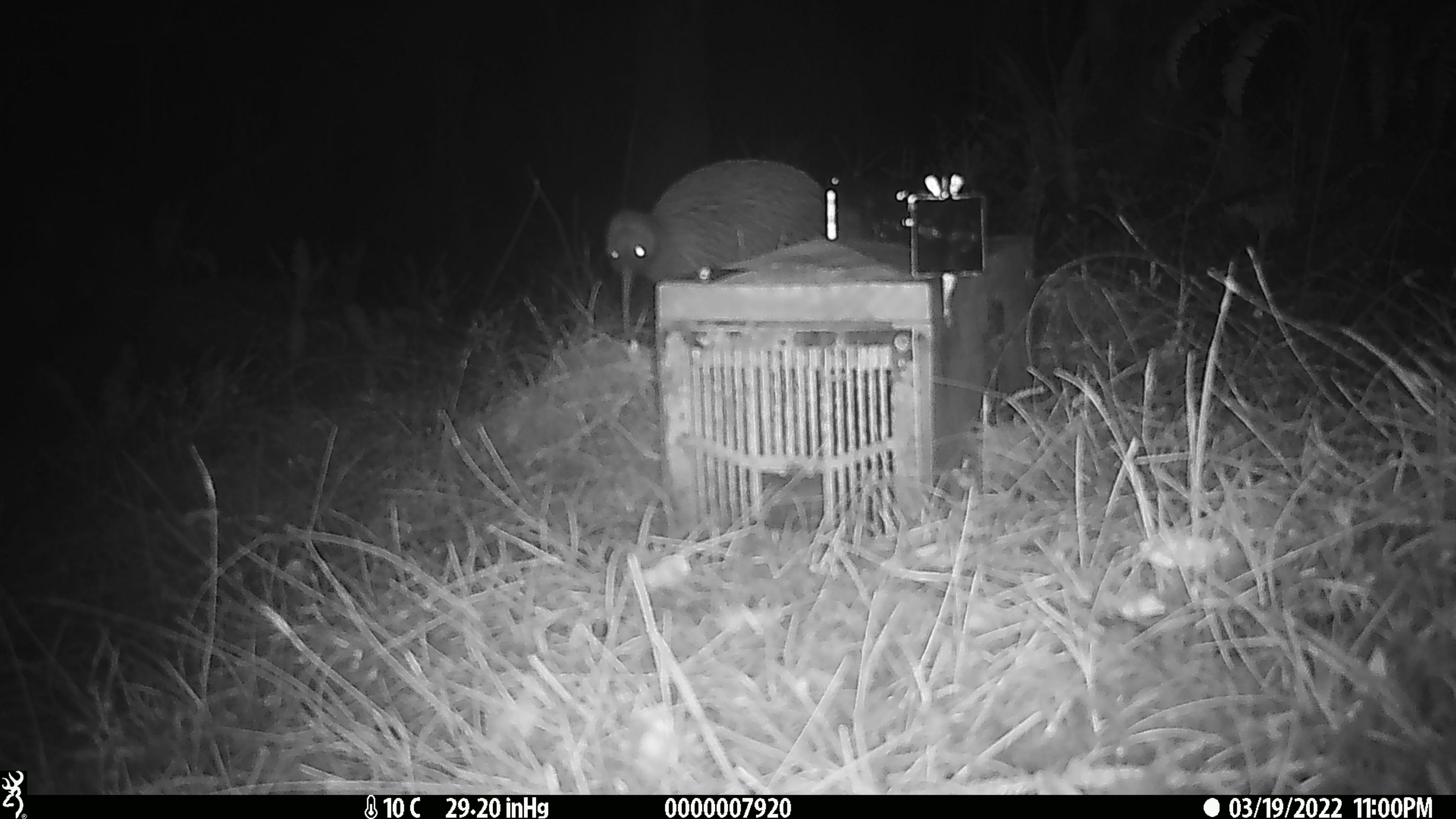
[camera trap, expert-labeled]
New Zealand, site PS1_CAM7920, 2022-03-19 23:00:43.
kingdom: Animalia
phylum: Chordata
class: Aves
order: Apterygiformes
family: Apterygidae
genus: Apteryx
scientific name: Apteryx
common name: kiwi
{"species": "kiwi (Apteryx)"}